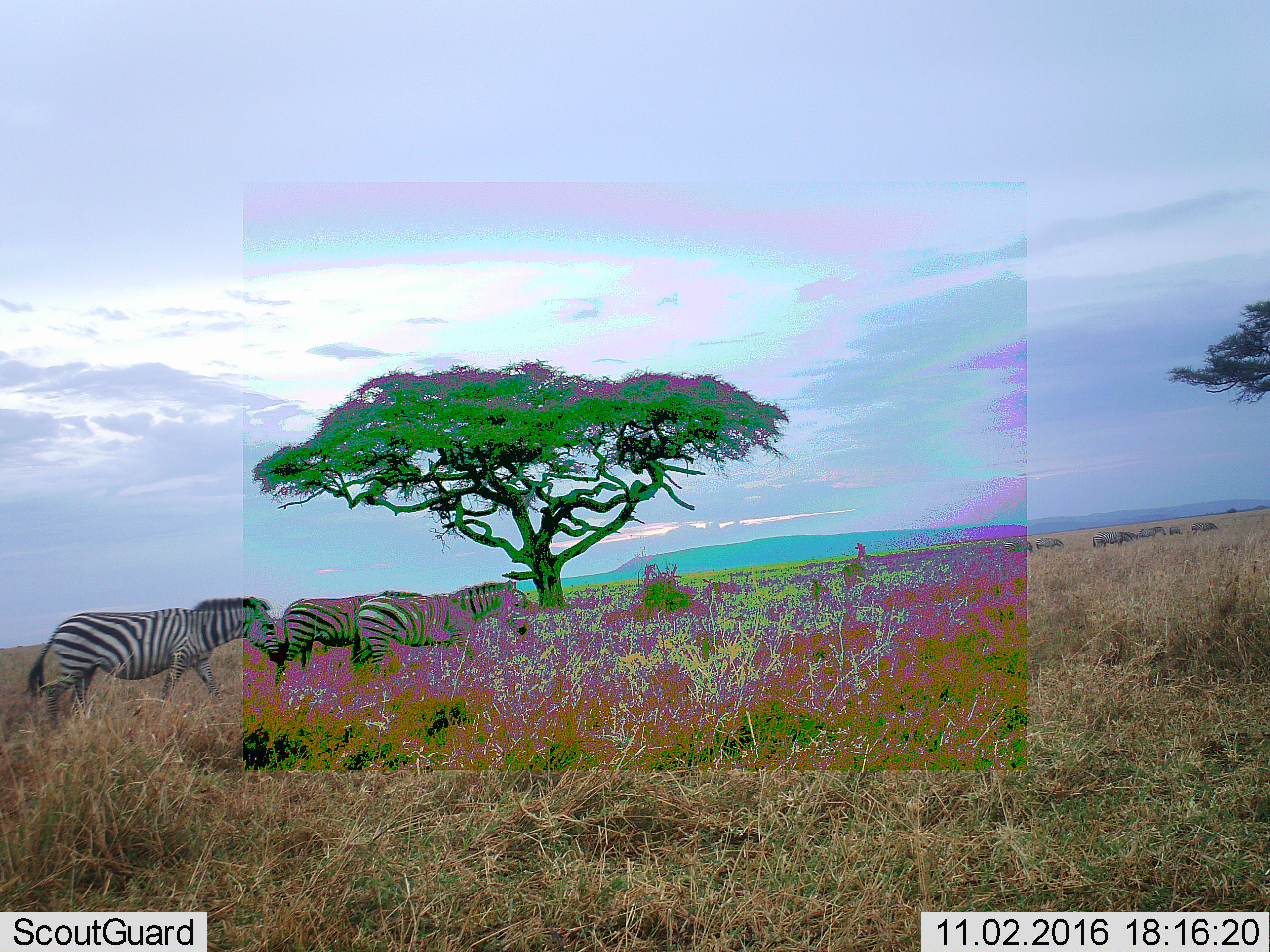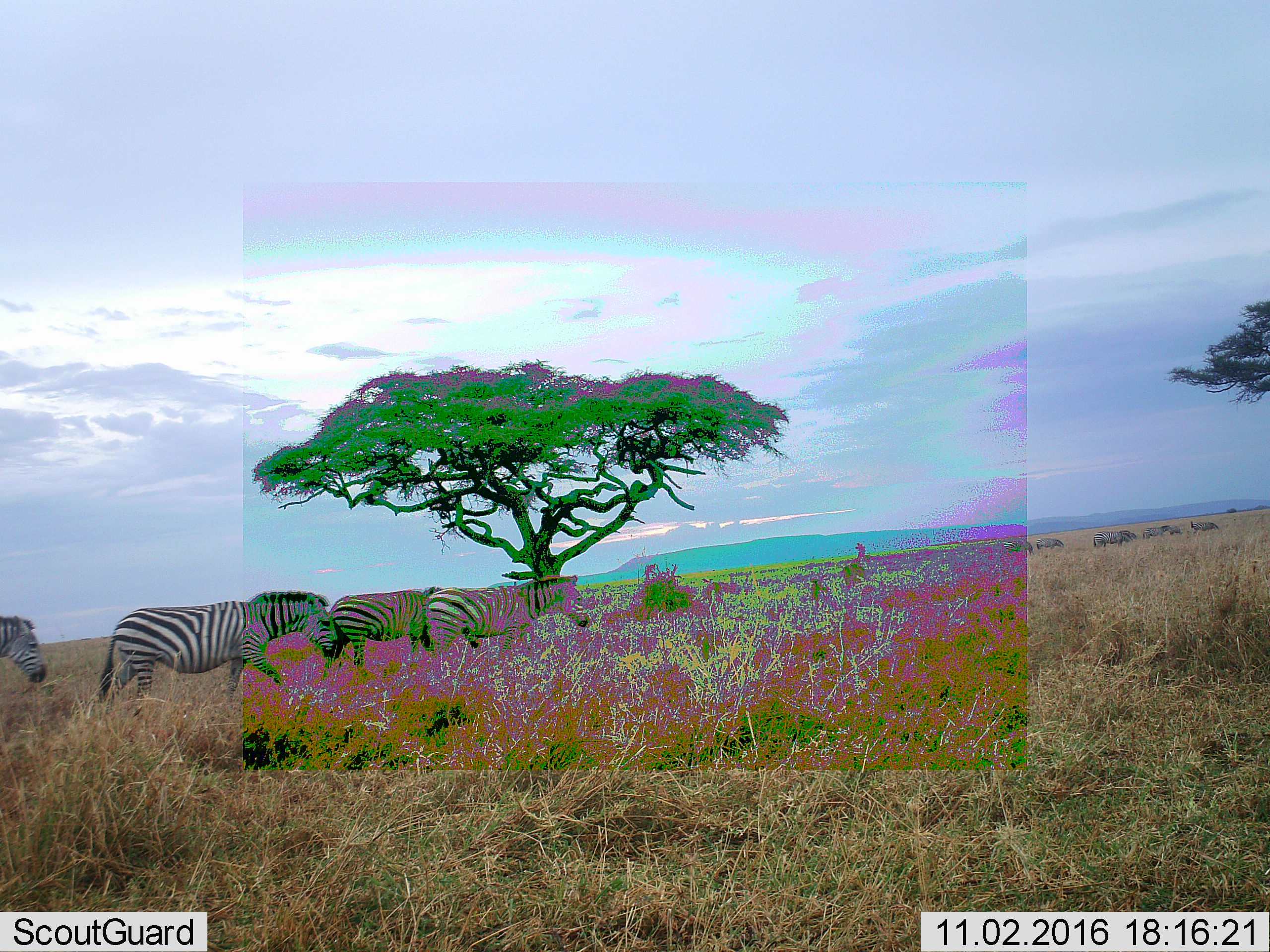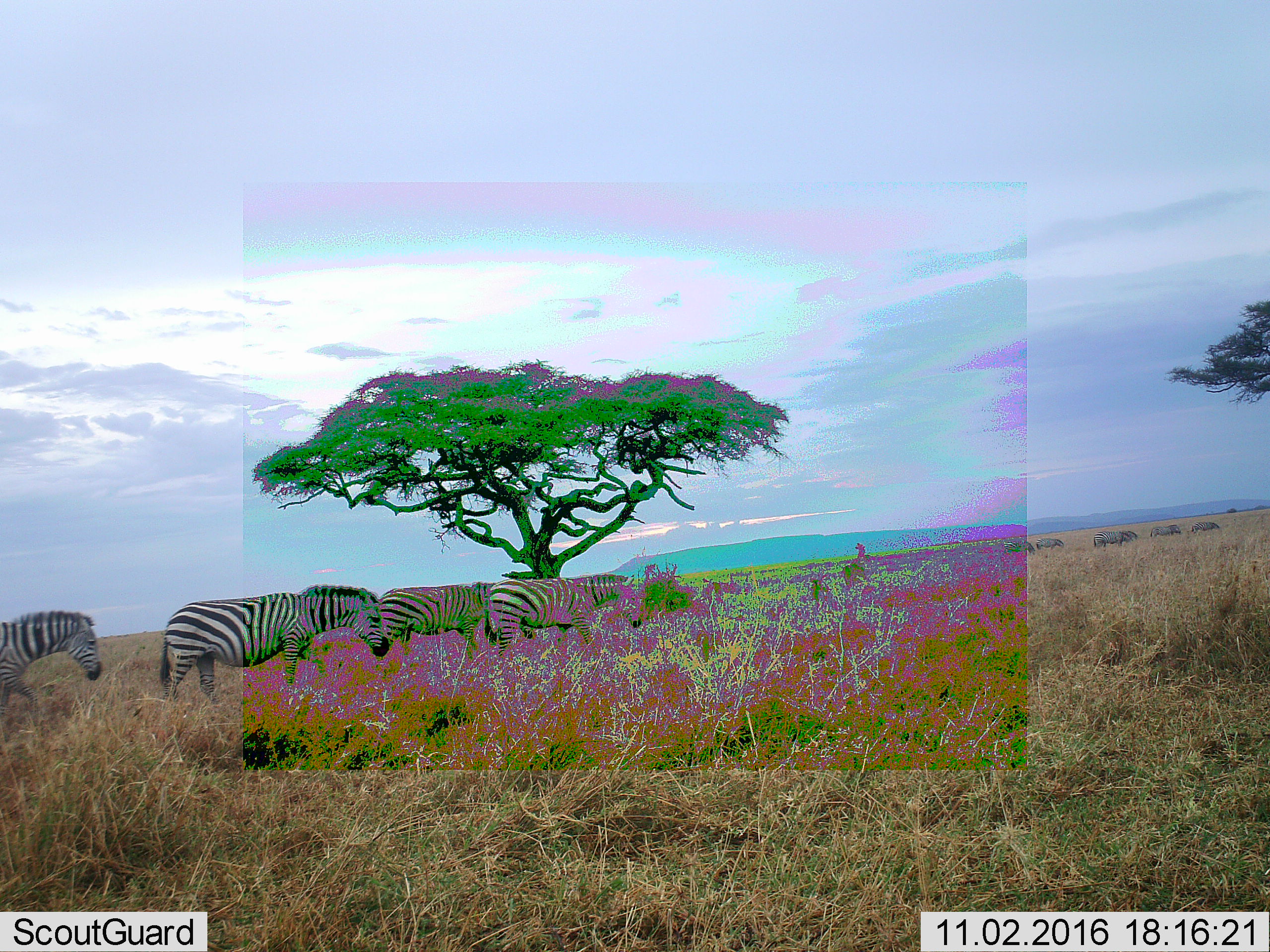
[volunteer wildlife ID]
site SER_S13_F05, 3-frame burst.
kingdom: Animalia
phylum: Chordata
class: Mammalia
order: Perissodactyla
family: Equidae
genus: Equus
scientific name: Equus quagga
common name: plains zebra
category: zebraplains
Zebraplains (plains zebra) (Equus quagga), count 4. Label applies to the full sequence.